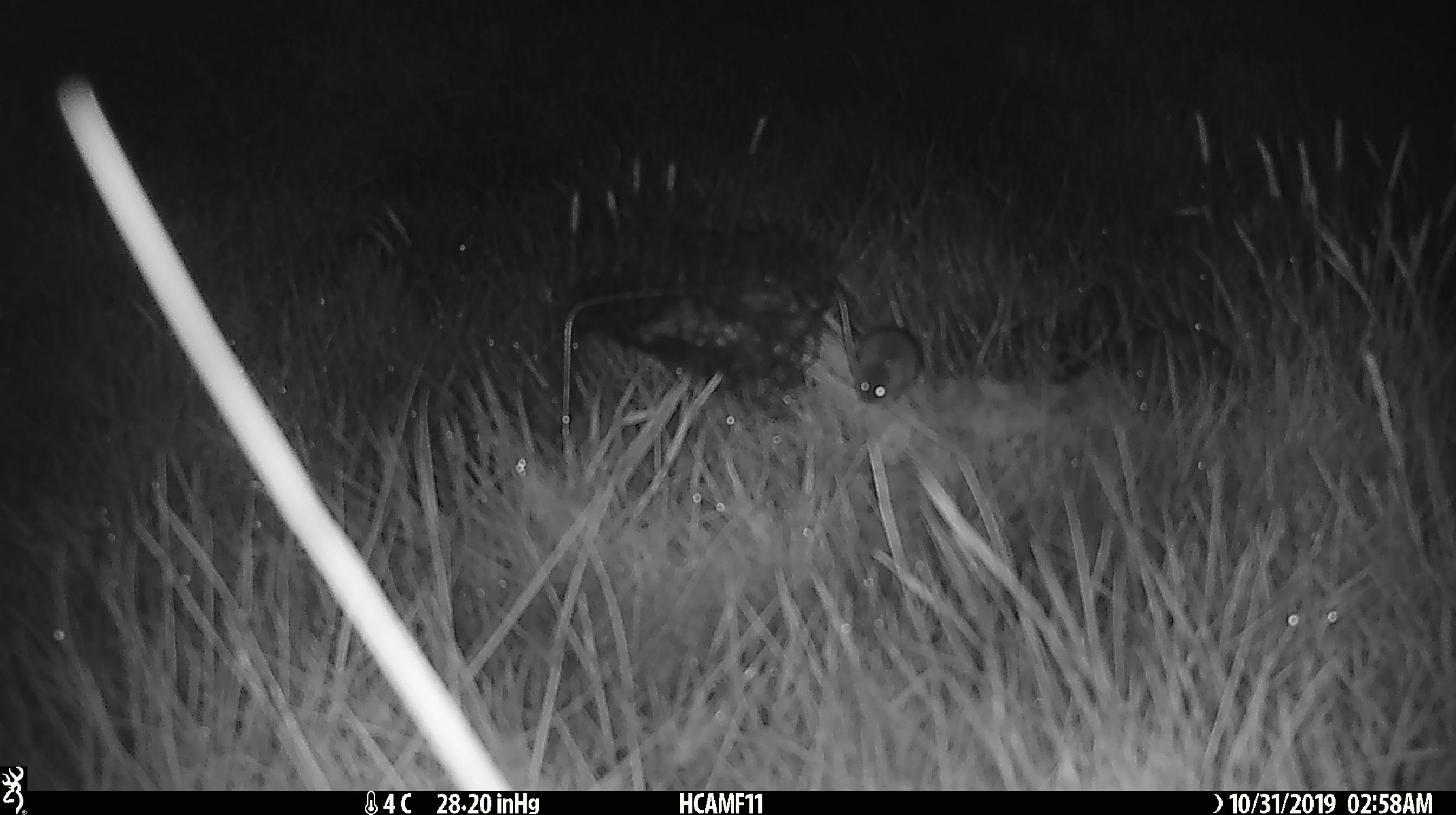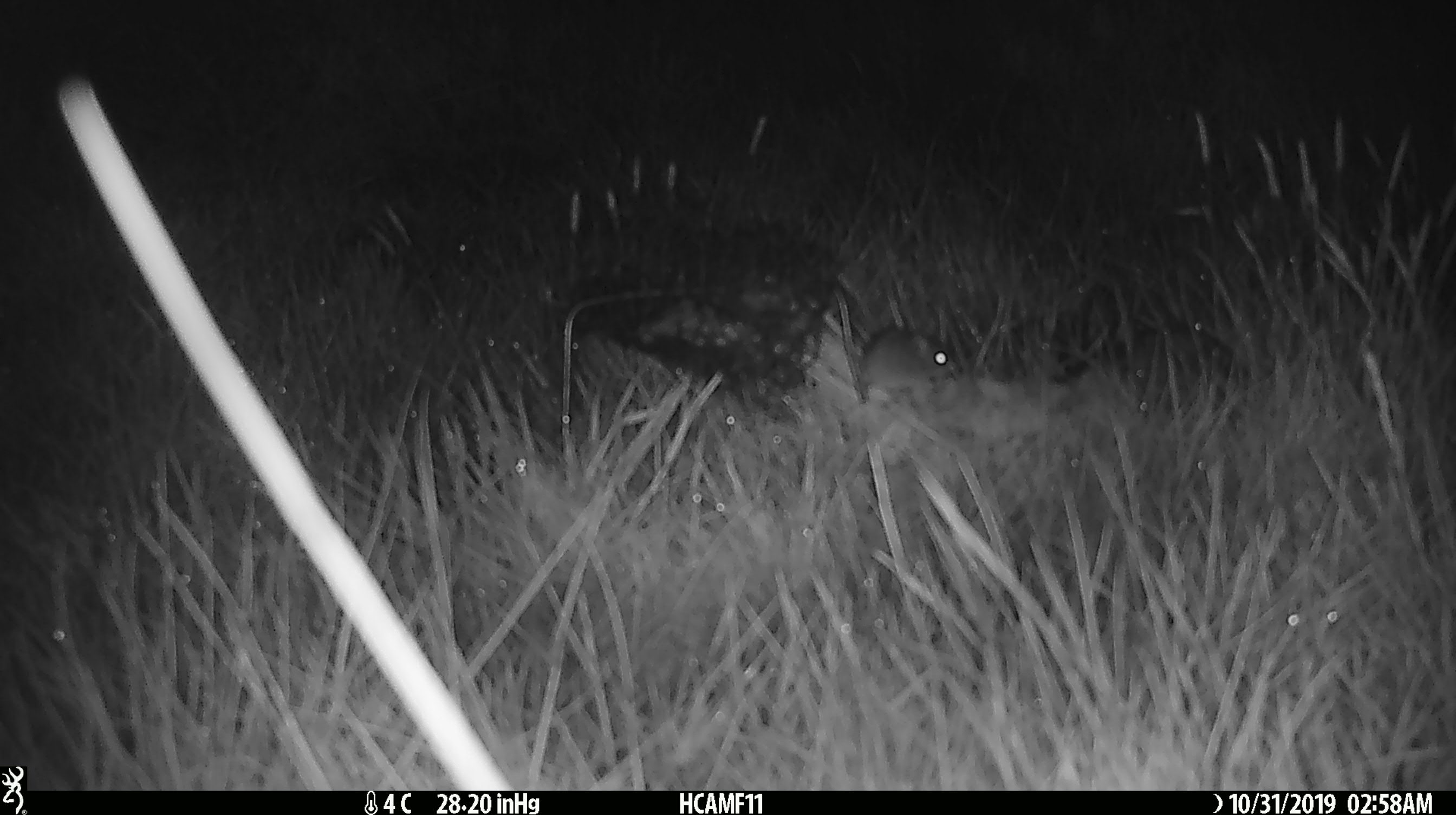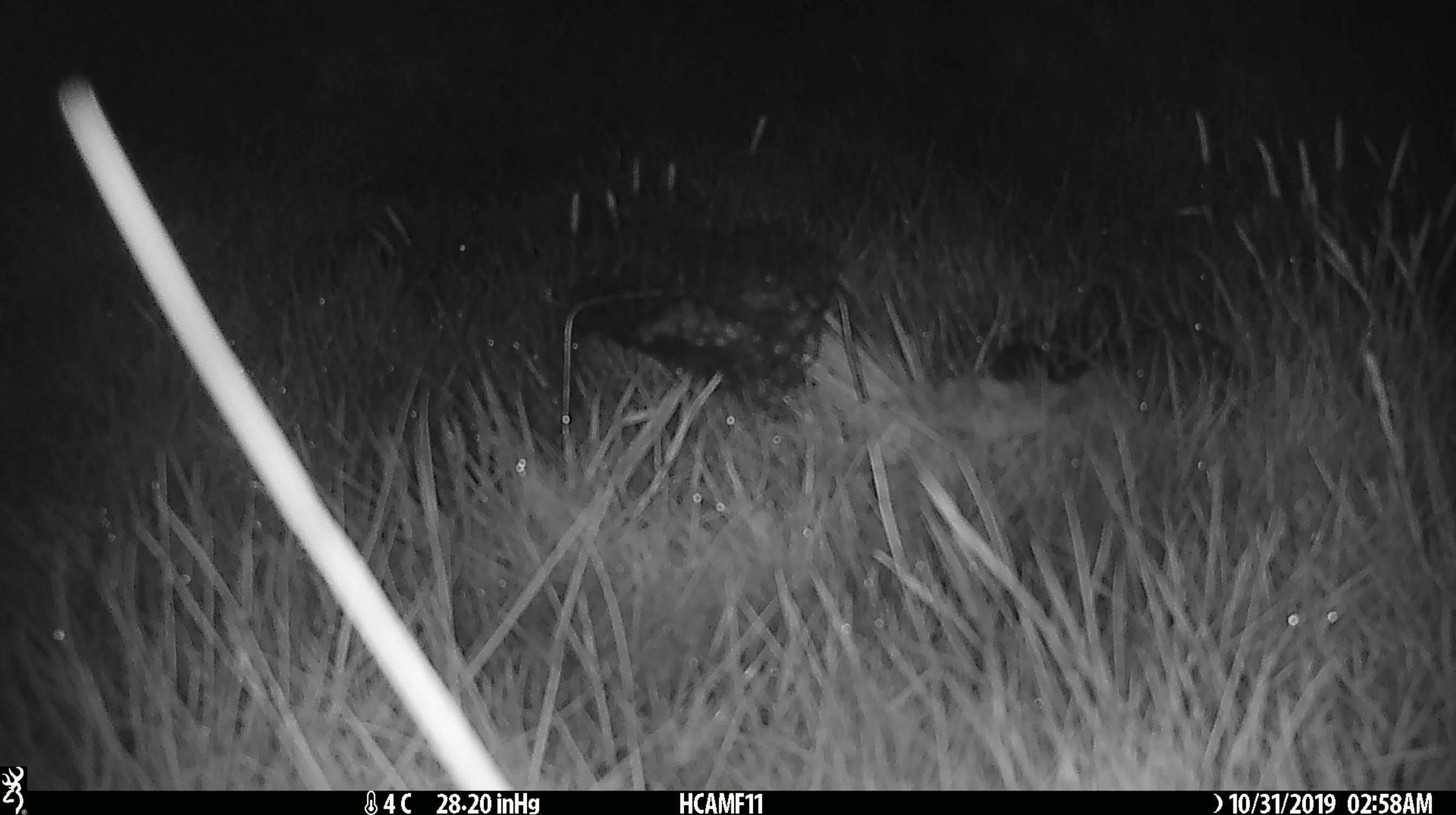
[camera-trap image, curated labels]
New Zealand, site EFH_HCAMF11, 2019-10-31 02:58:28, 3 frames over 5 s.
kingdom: Animalia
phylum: Chordata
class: Mammalia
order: Rodentia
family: Muridae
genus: Mus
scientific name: Mus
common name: mouse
Mouse (Mus).